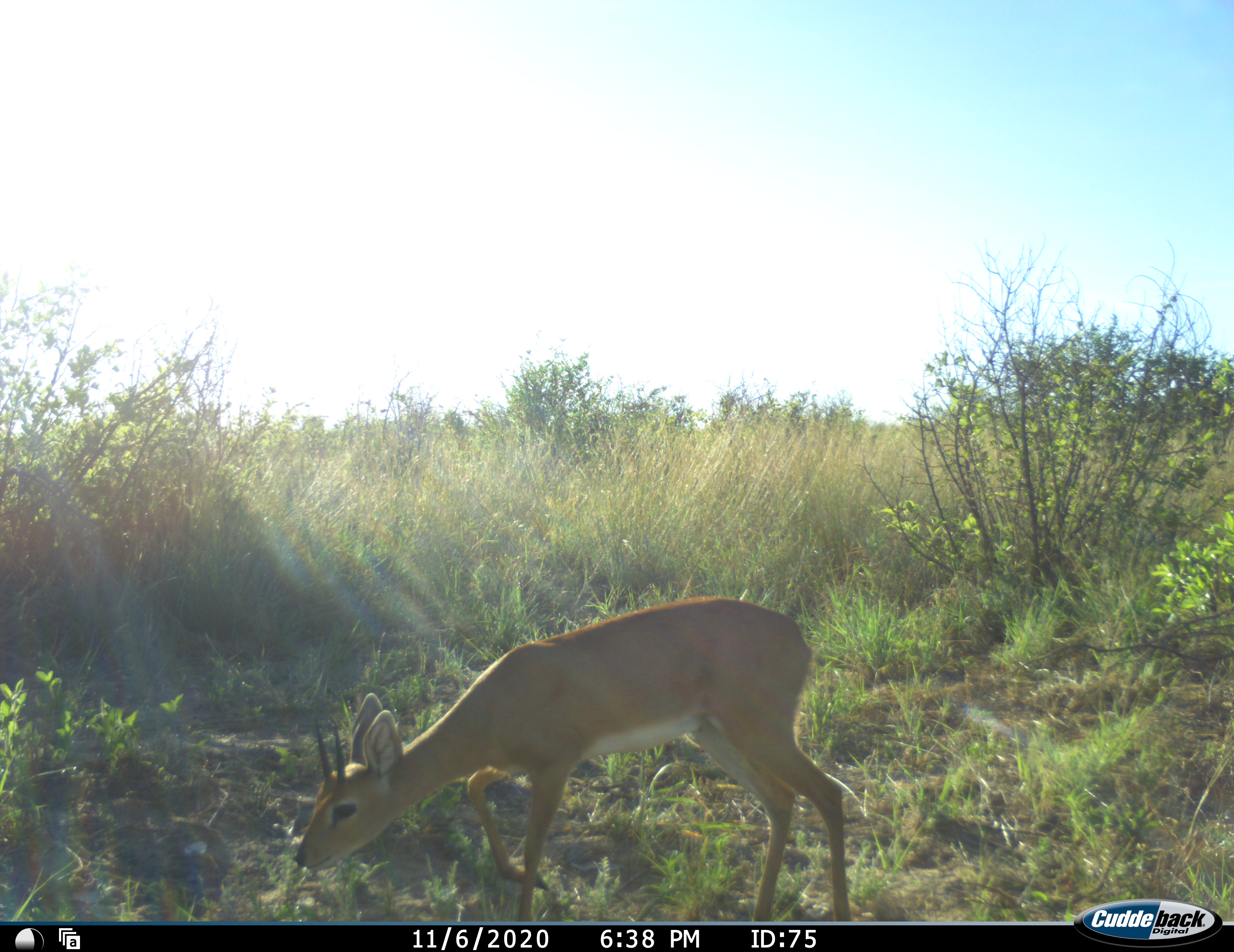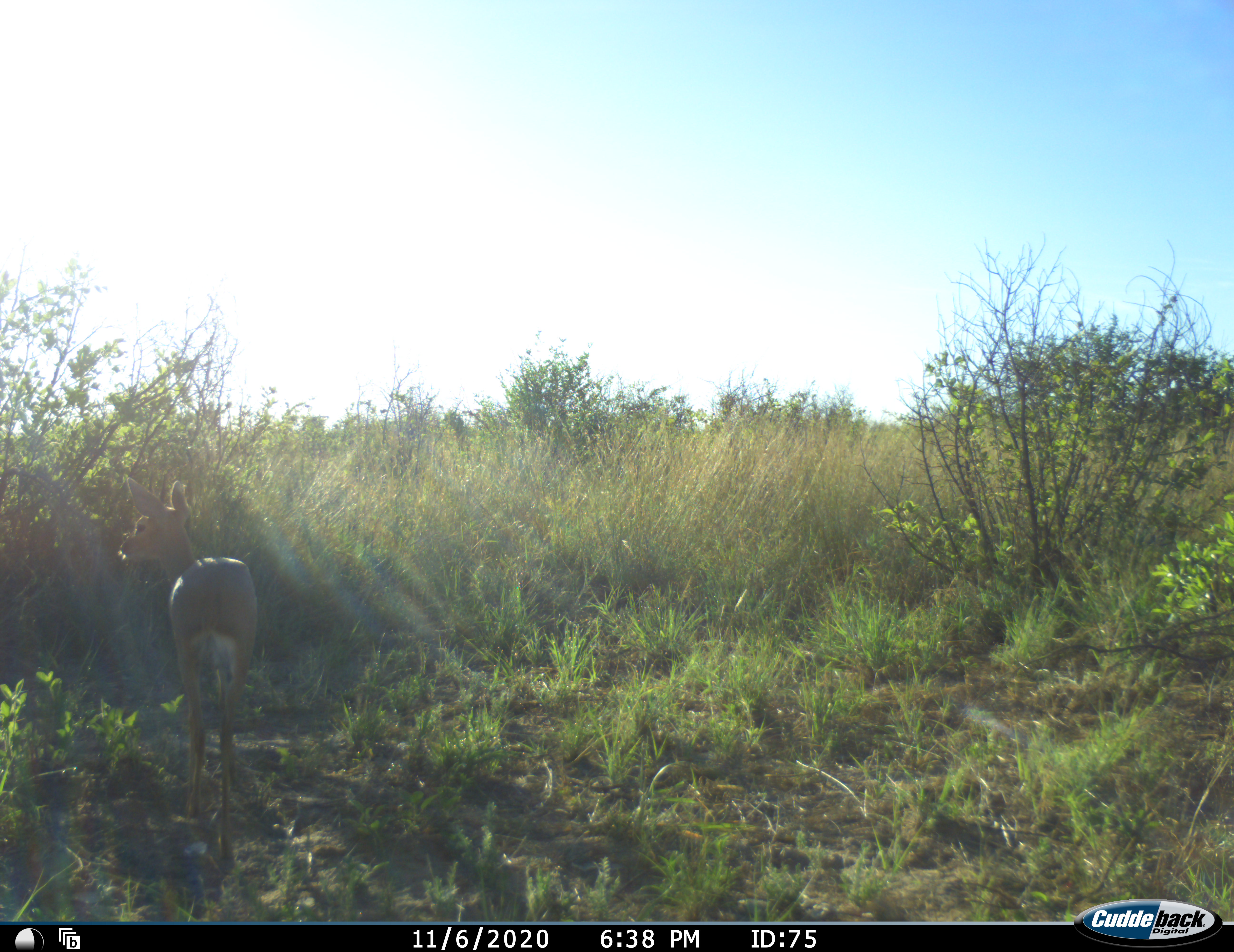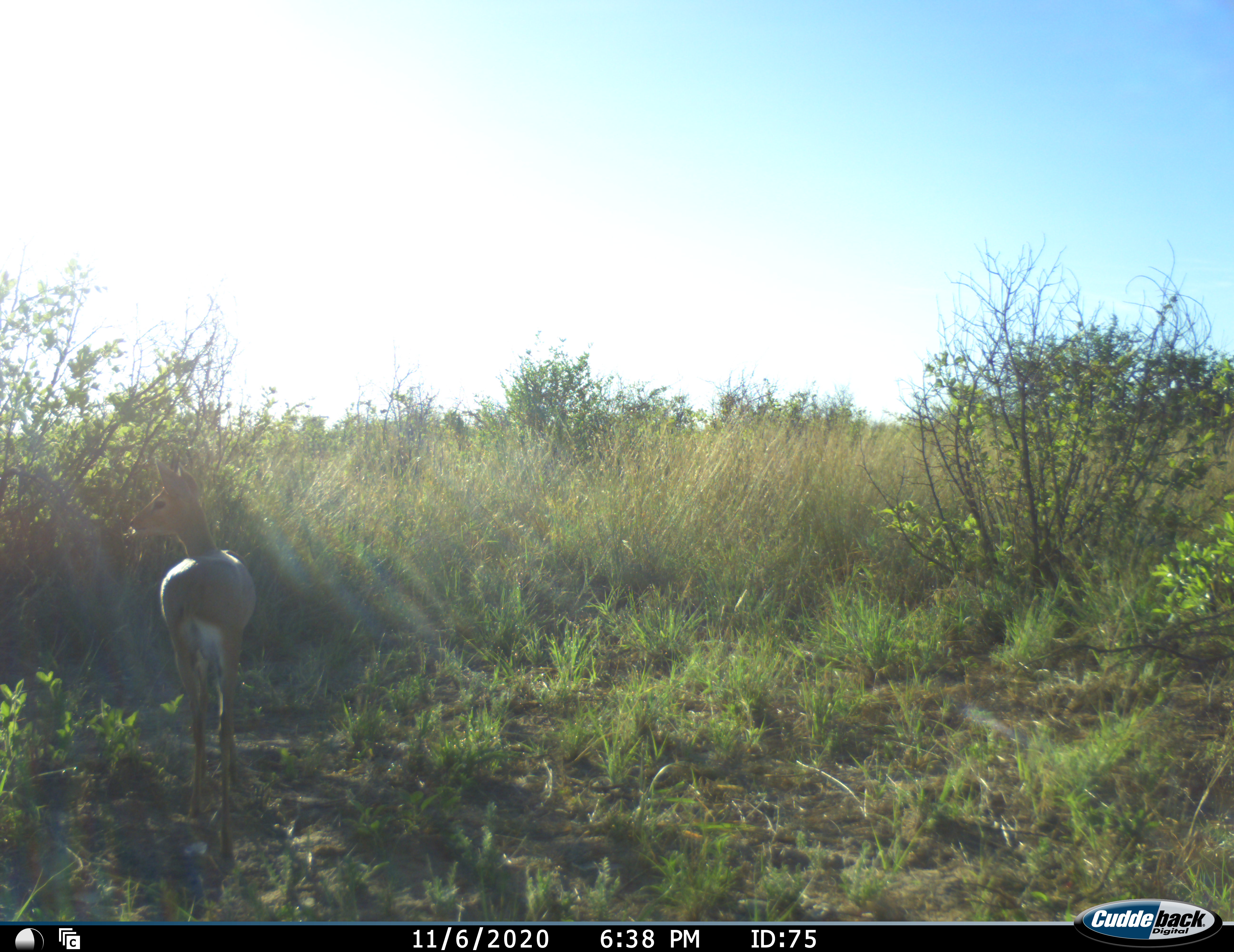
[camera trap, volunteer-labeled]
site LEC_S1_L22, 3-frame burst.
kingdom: Animalia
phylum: Chordata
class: Mammalia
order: Artiodactyla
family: Bovidae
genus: Raphicerus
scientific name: Raphicerus campestris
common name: steenbok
Steenbok (Raphicerus campestris), count 1. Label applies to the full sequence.